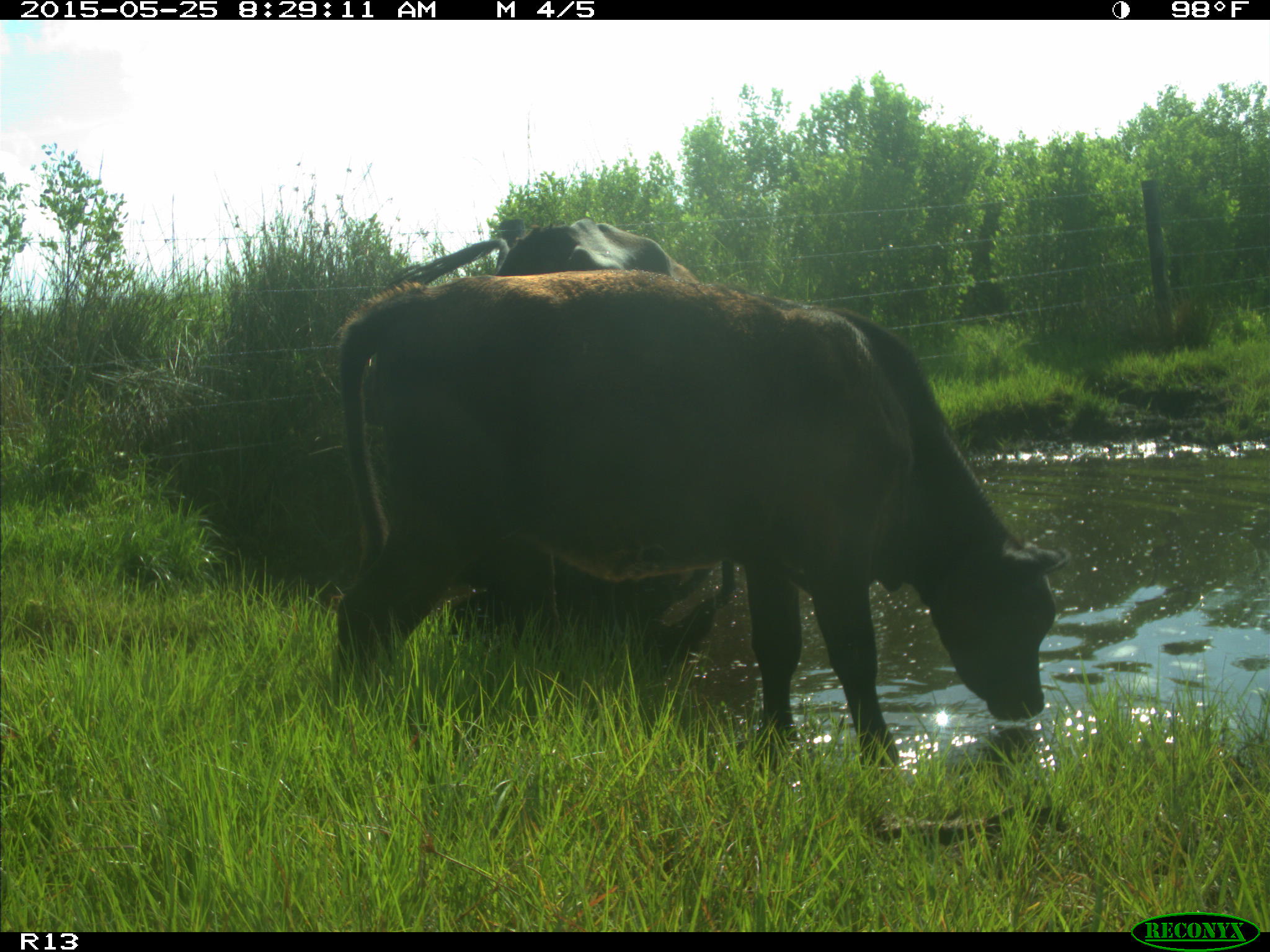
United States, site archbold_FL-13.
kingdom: Animalia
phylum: Chordata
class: Mammalia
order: Artiodactyla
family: Bovidae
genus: Bos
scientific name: Bos taurus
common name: domestic cow